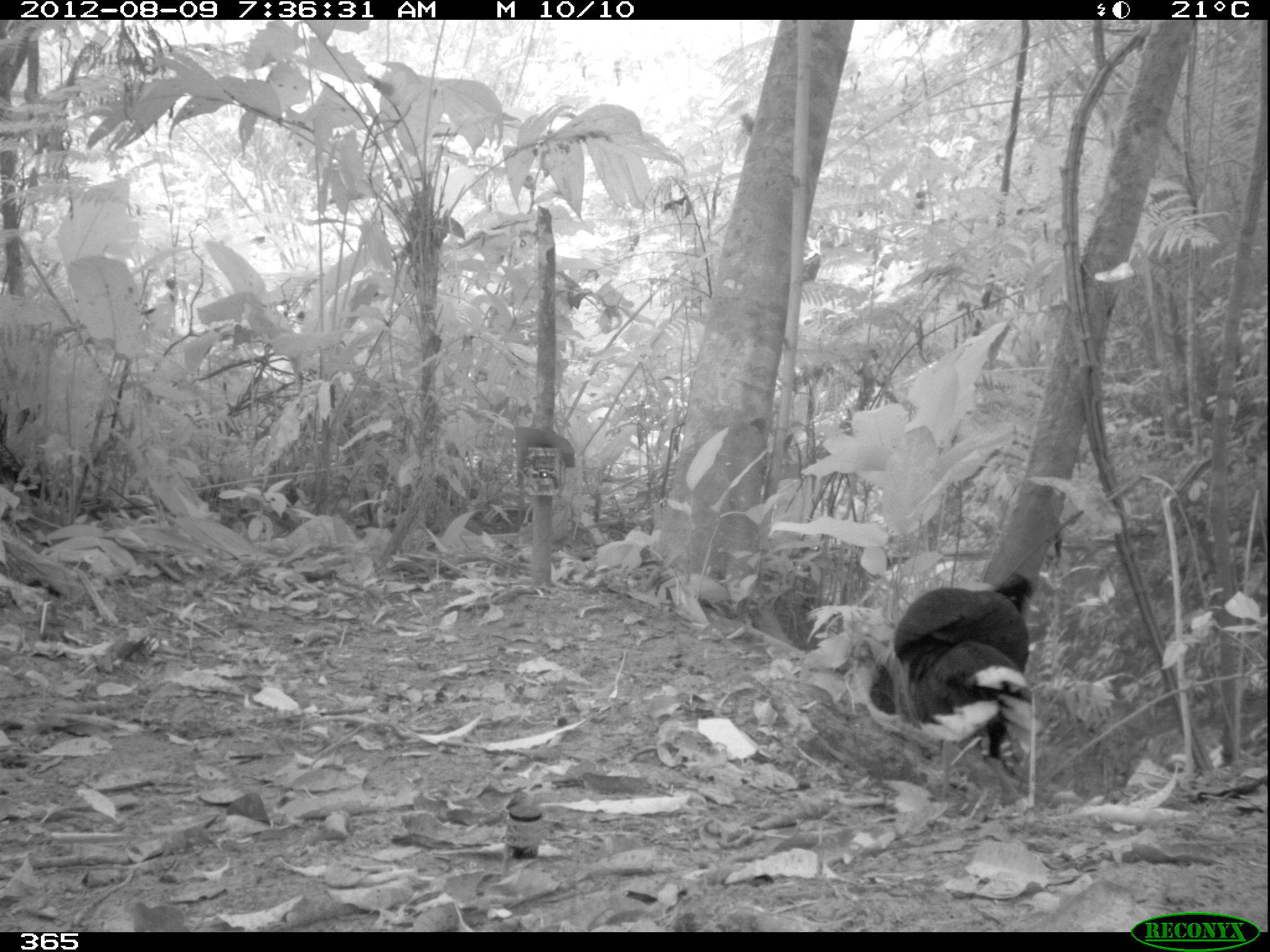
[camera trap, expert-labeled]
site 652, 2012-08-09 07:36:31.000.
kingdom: Animalia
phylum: Chordata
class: Aves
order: Galliformes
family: Cracidae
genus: Mitu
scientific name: Mitu tuberosum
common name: razor-billed curassow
Mitu tuberosum (razor-billed curassow).